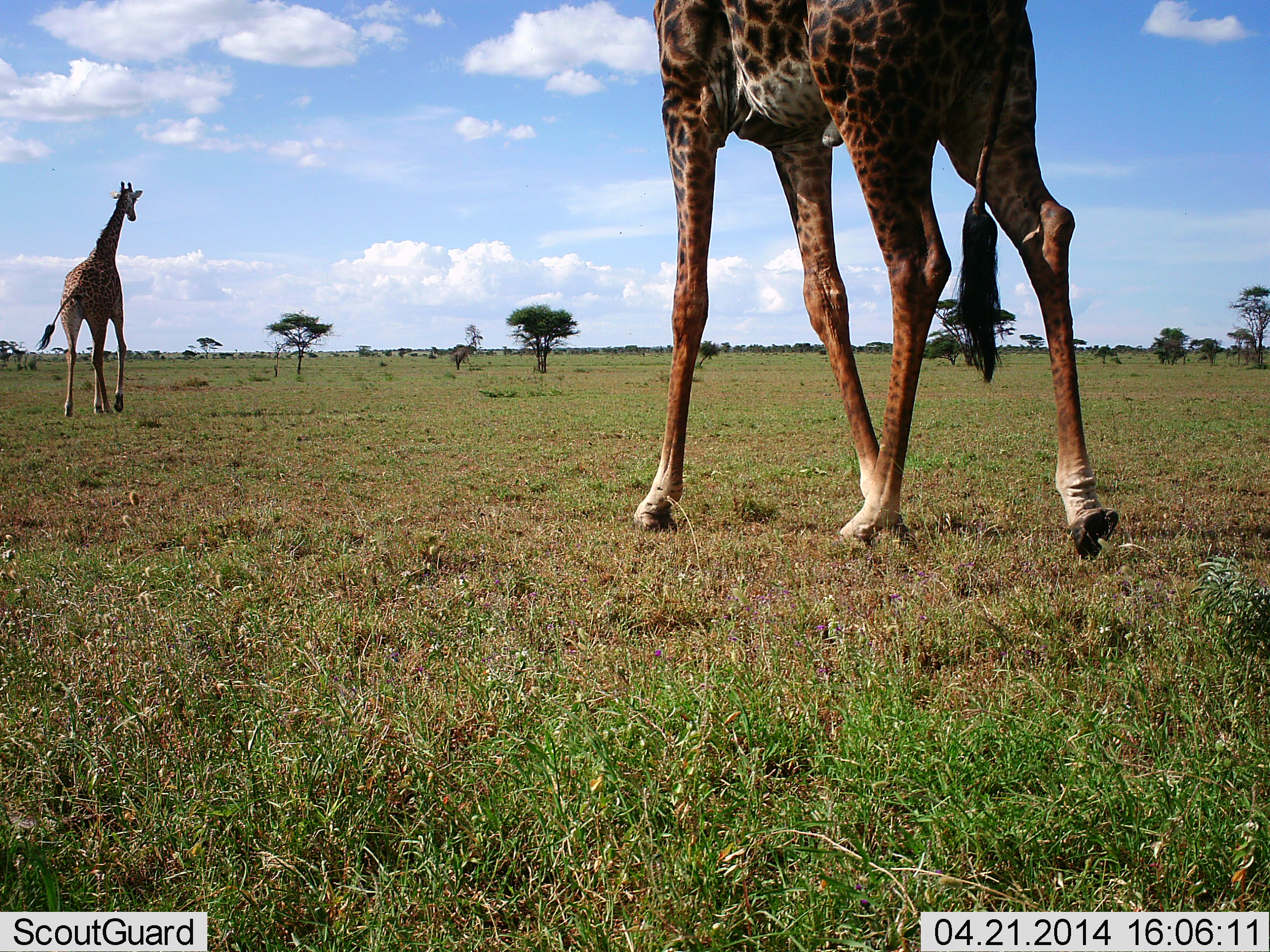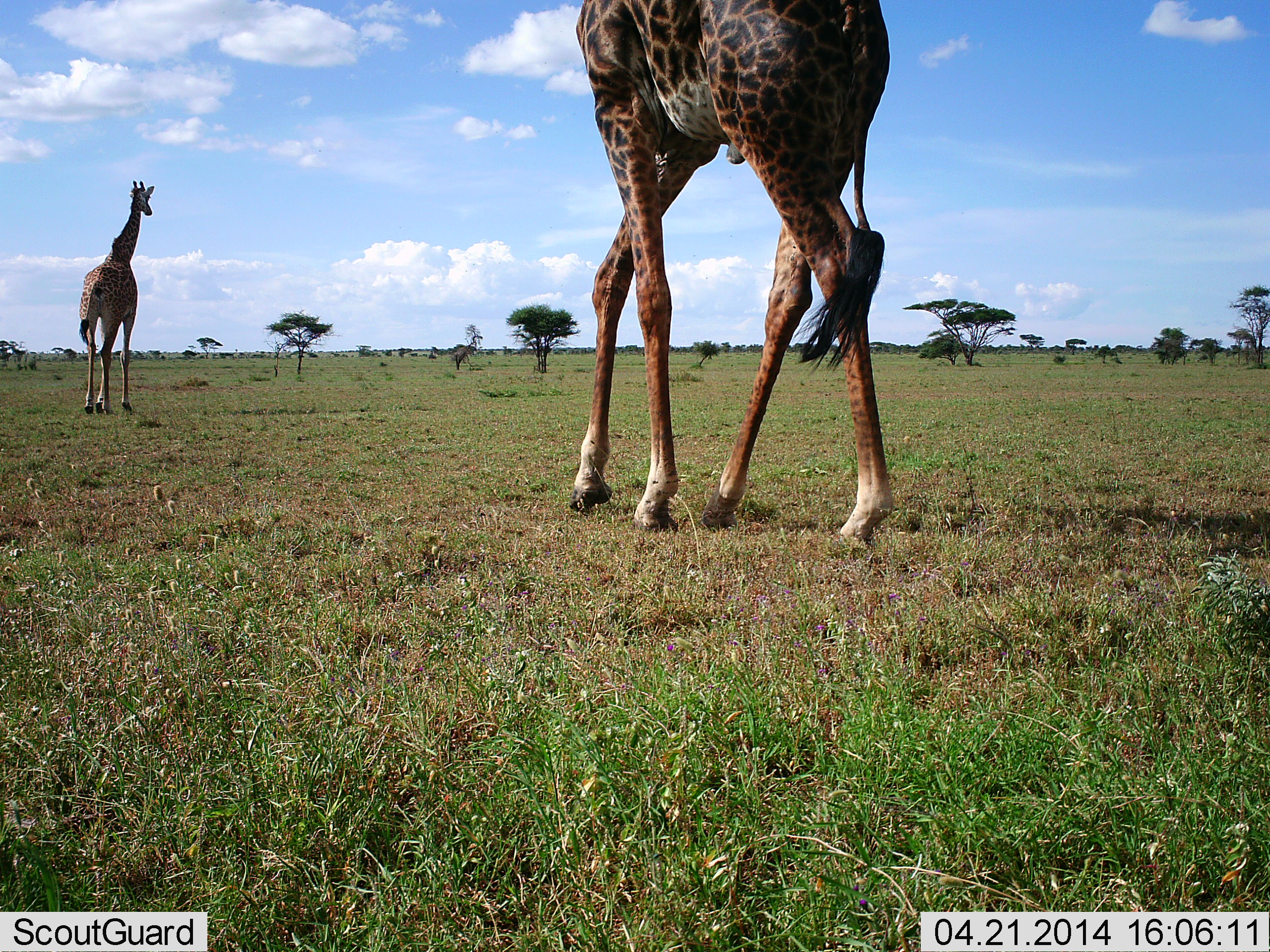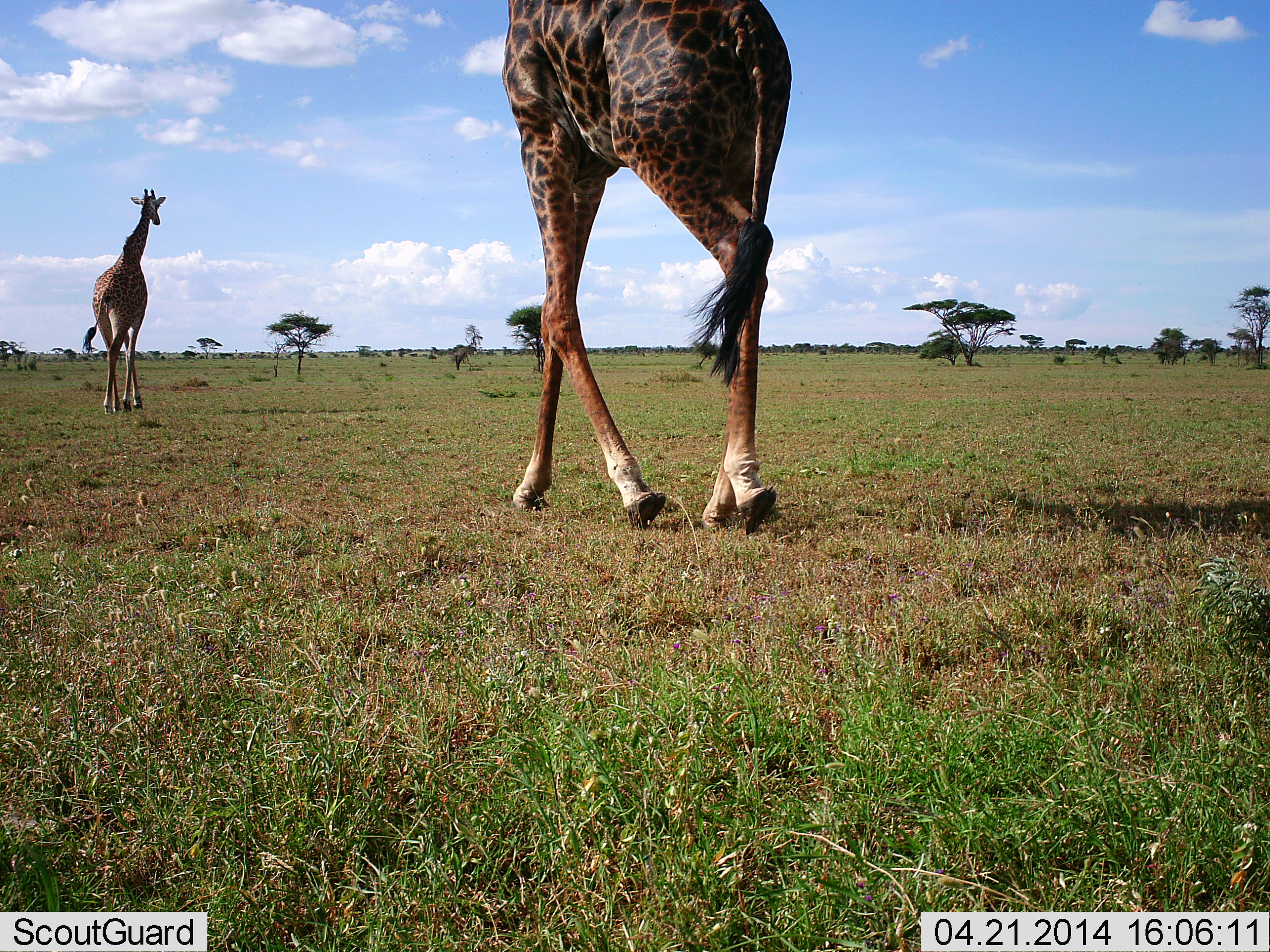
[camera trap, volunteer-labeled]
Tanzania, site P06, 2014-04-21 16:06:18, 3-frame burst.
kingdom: Animalia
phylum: Chordata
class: Mammalia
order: Artiodactyla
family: Giraffidae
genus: Giraffa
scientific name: Giraffa camelopardalis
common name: giraffe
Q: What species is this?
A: Giraffe (Giraffa camelopardalis).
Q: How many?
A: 2.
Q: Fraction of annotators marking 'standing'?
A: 0%.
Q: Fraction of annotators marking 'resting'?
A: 0%.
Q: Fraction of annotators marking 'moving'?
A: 100%.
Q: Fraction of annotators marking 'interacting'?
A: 0%.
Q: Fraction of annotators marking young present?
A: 0%.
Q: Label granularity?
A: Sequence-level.